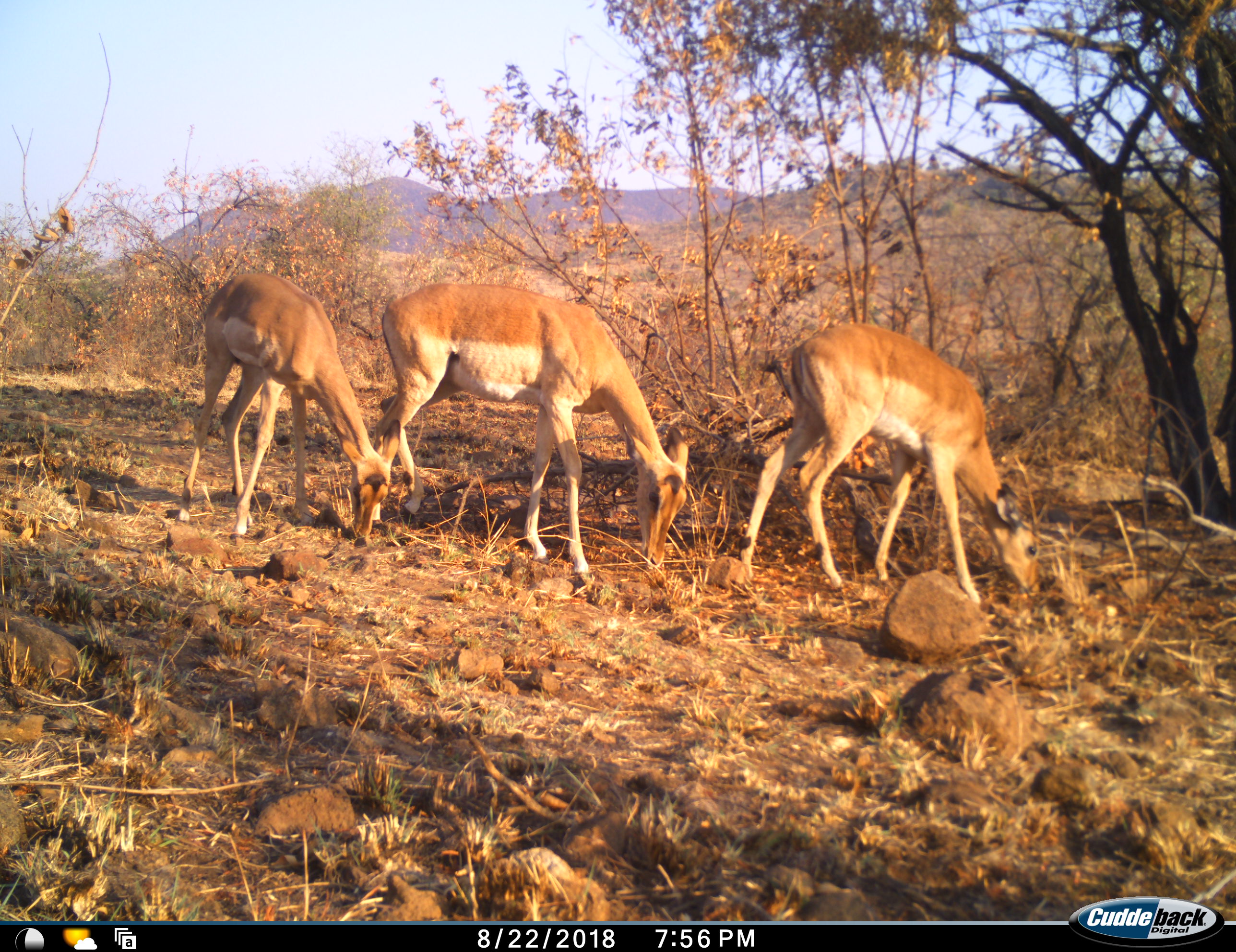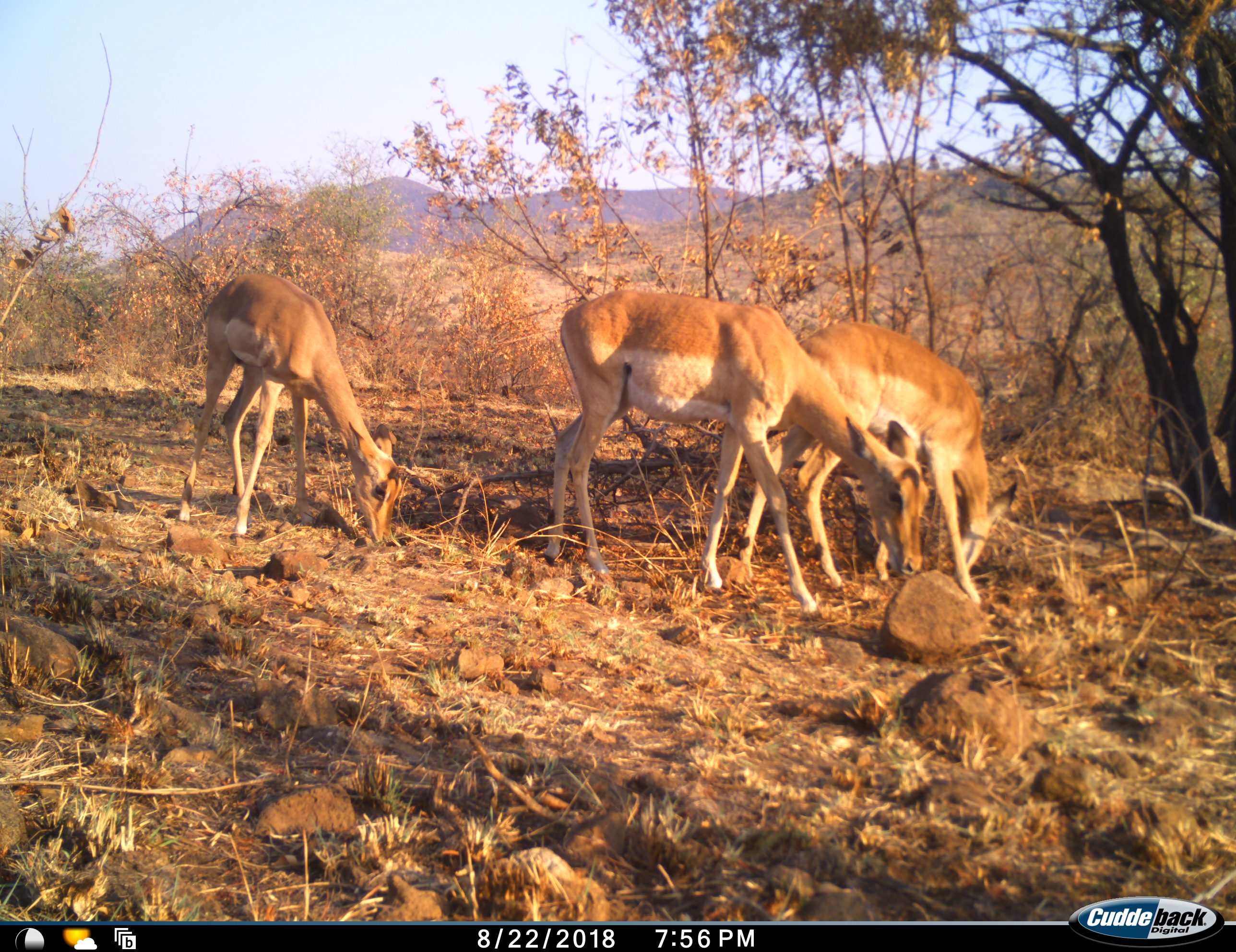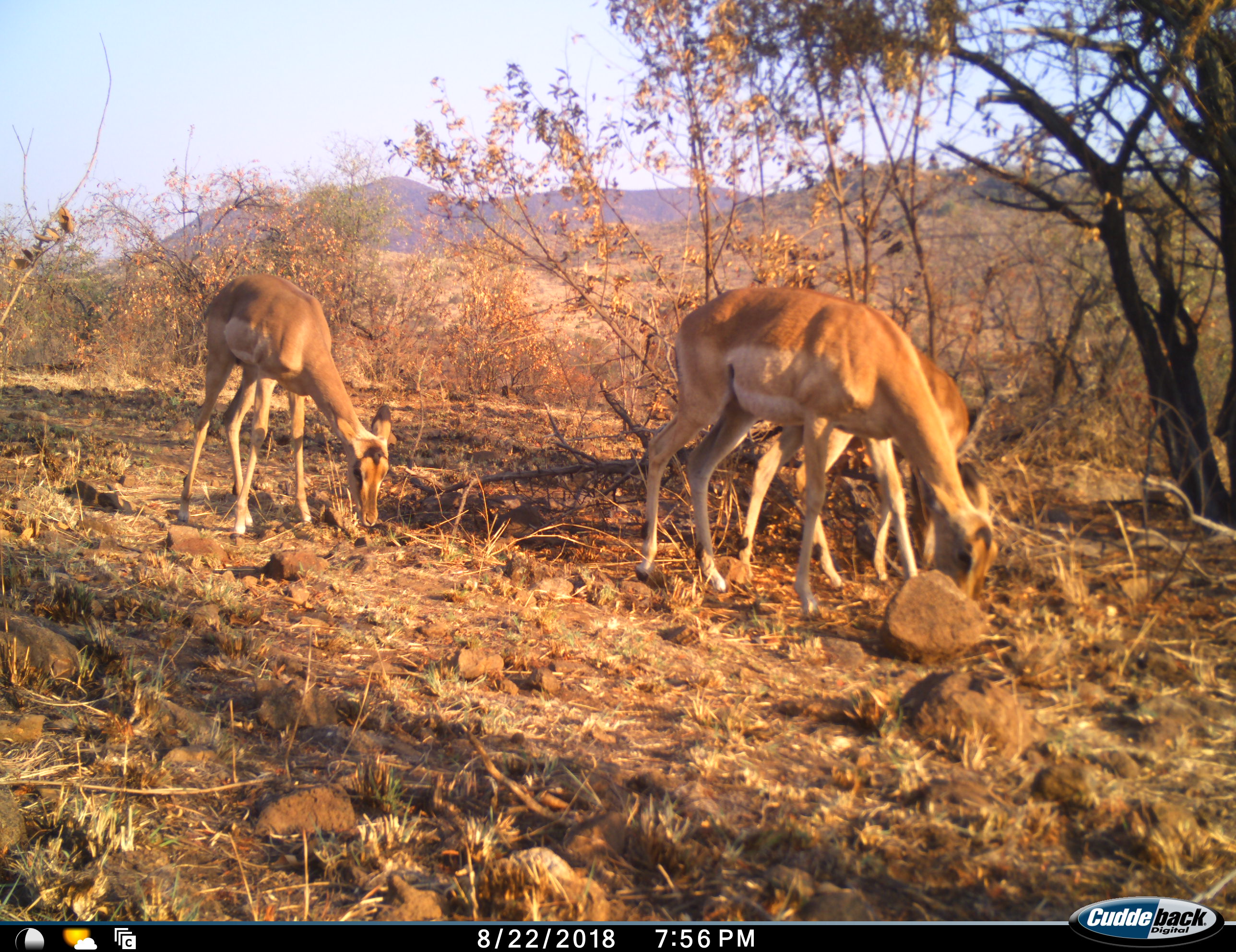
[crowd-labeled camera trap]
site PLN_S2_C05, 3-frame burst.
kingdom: Animalia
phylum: Chordata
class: Mammalia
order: Artiodactyla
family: Bovidae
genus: Aepyceros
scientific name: Aepyceros melampus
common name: impala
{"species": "impala (Aepyceros melampus)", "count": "3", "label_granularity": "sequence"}